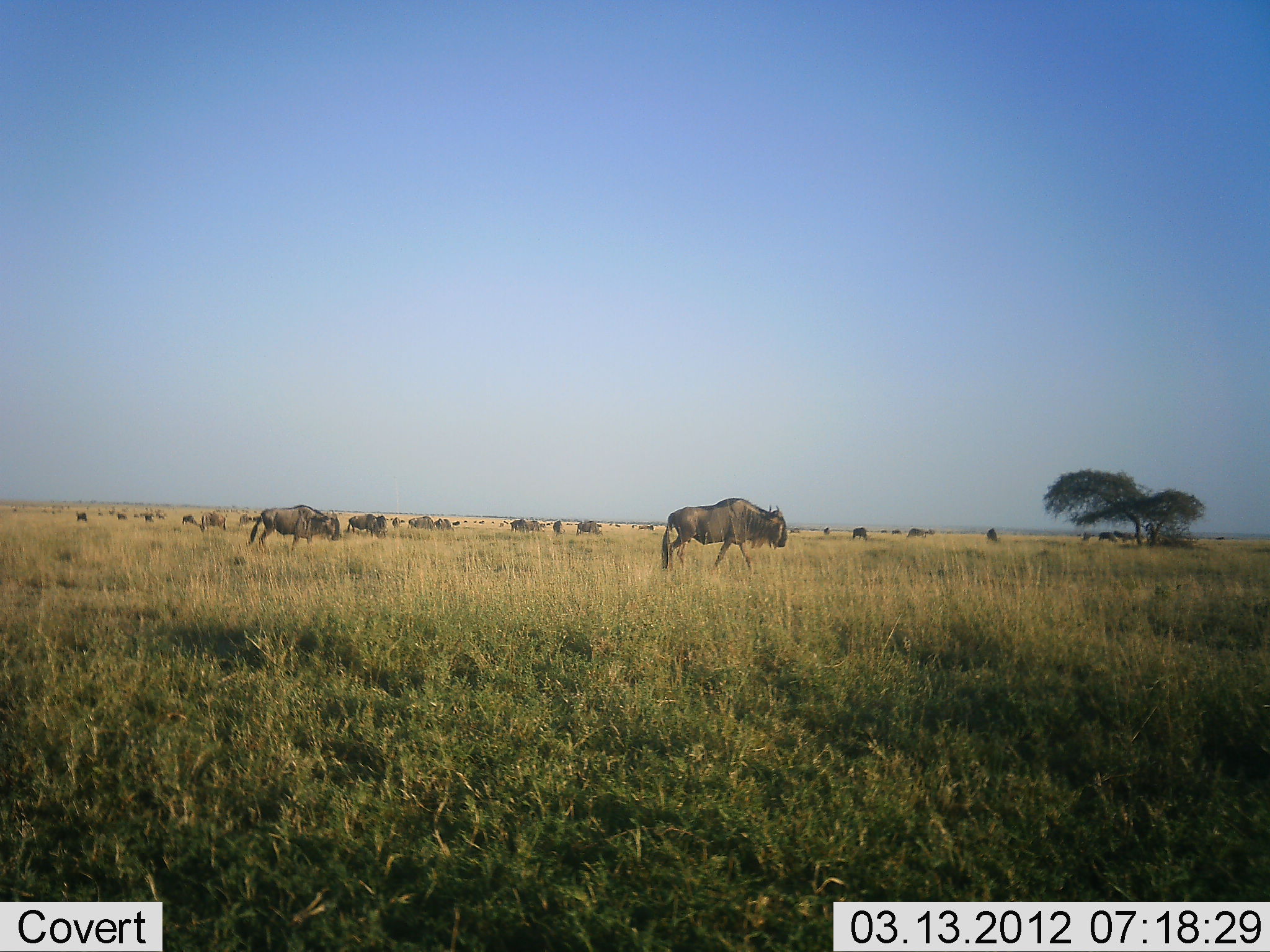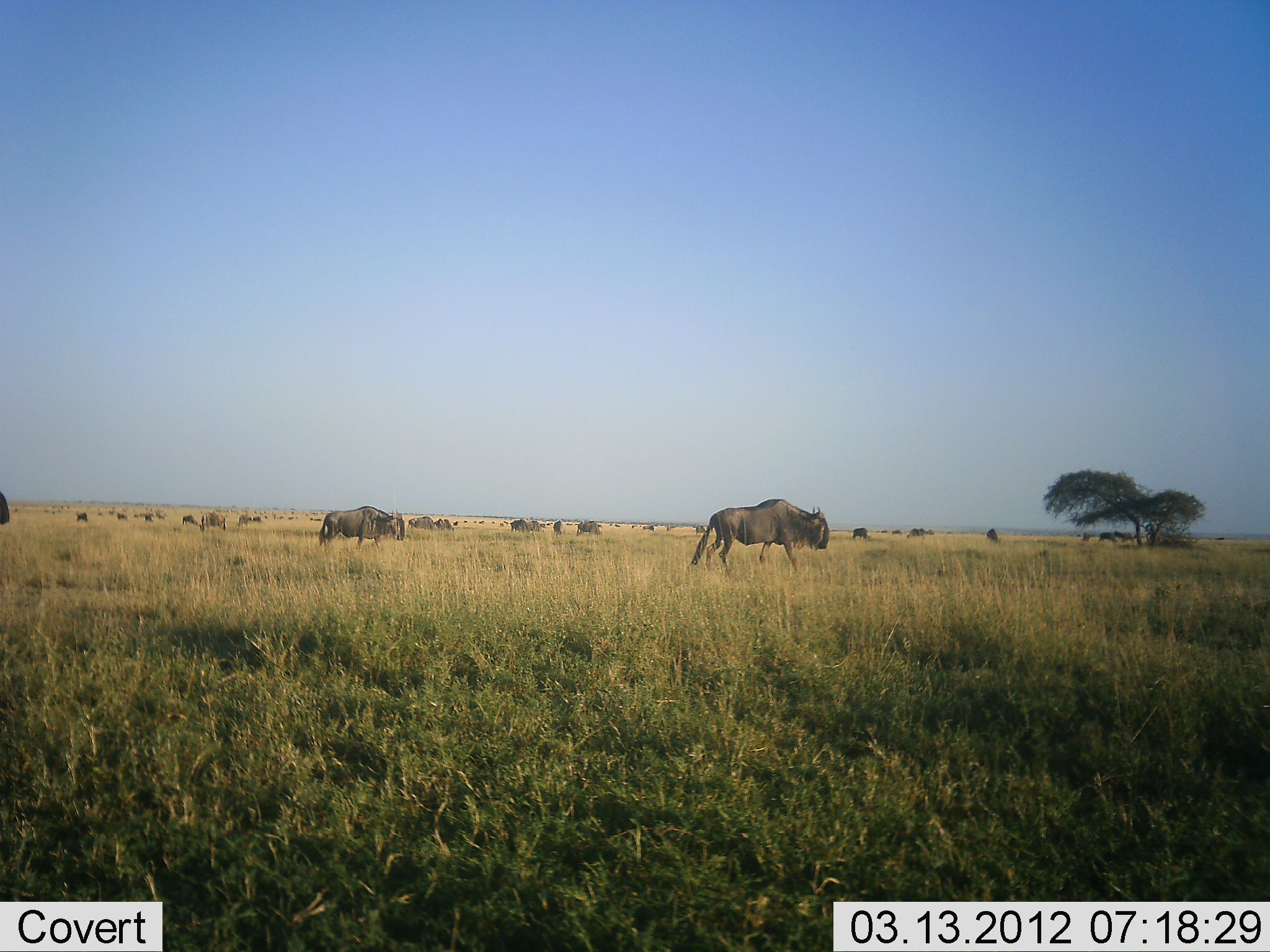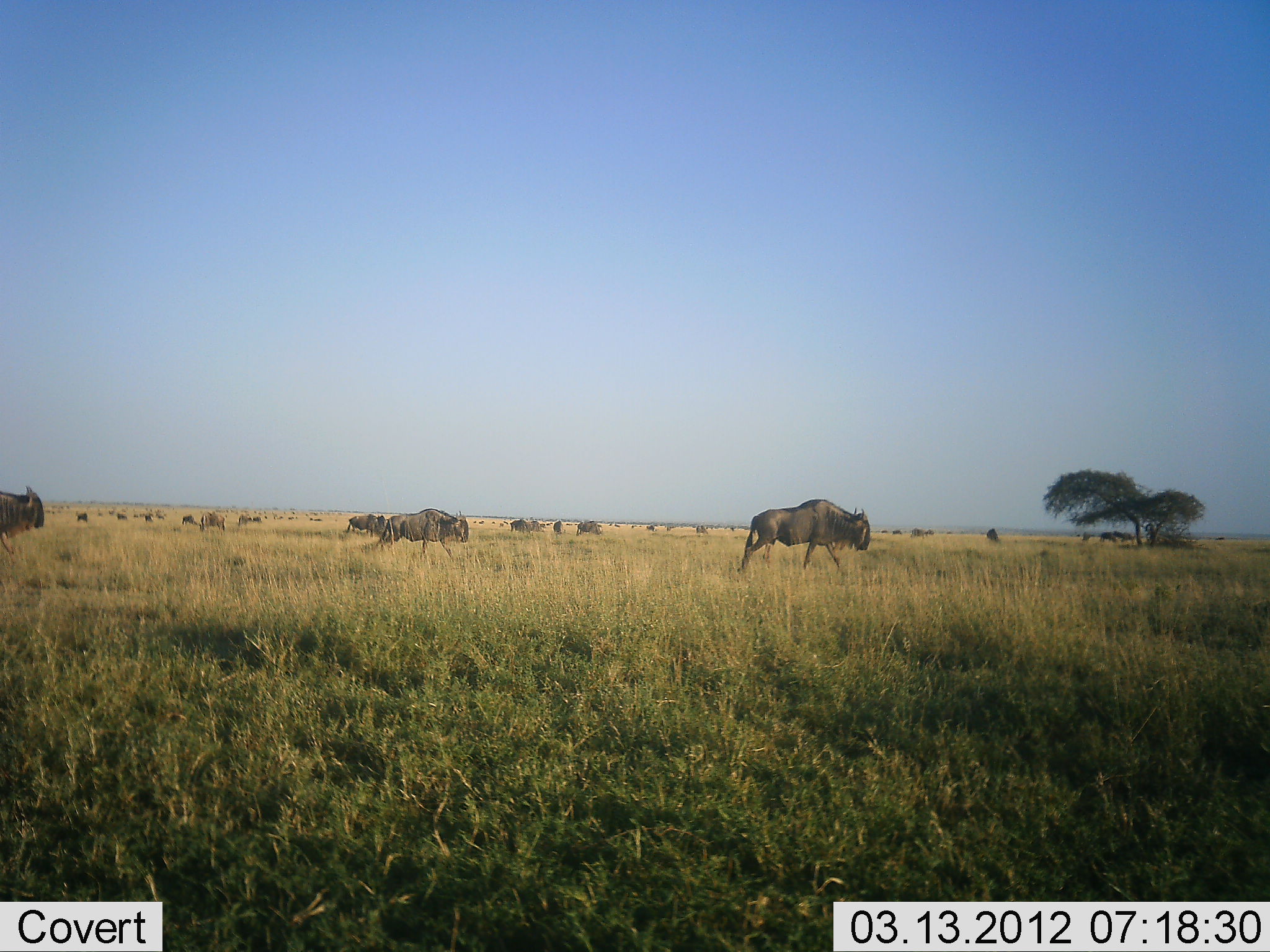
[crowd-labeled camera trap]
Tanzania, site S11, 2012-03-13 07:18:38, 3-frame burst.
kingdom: Animalia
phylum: Chordata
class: Mammalia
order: Artiodactyla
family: Bovidae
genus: Connochaetes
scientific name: Connochaetes taurinus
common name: blue wildebeest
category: wildebeest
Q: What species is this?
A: Wildebeest (blue wildebeest) (Connochaetes taurinus).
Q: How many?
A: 11-50.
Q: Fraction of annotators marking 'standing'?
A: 45%.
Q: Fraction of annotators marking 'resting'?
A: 0%.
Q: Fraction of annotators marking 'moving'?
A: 95%.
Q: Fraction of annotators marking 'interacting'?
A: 0%.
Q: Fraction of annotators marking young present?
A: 0%.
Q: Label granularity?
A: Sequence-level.